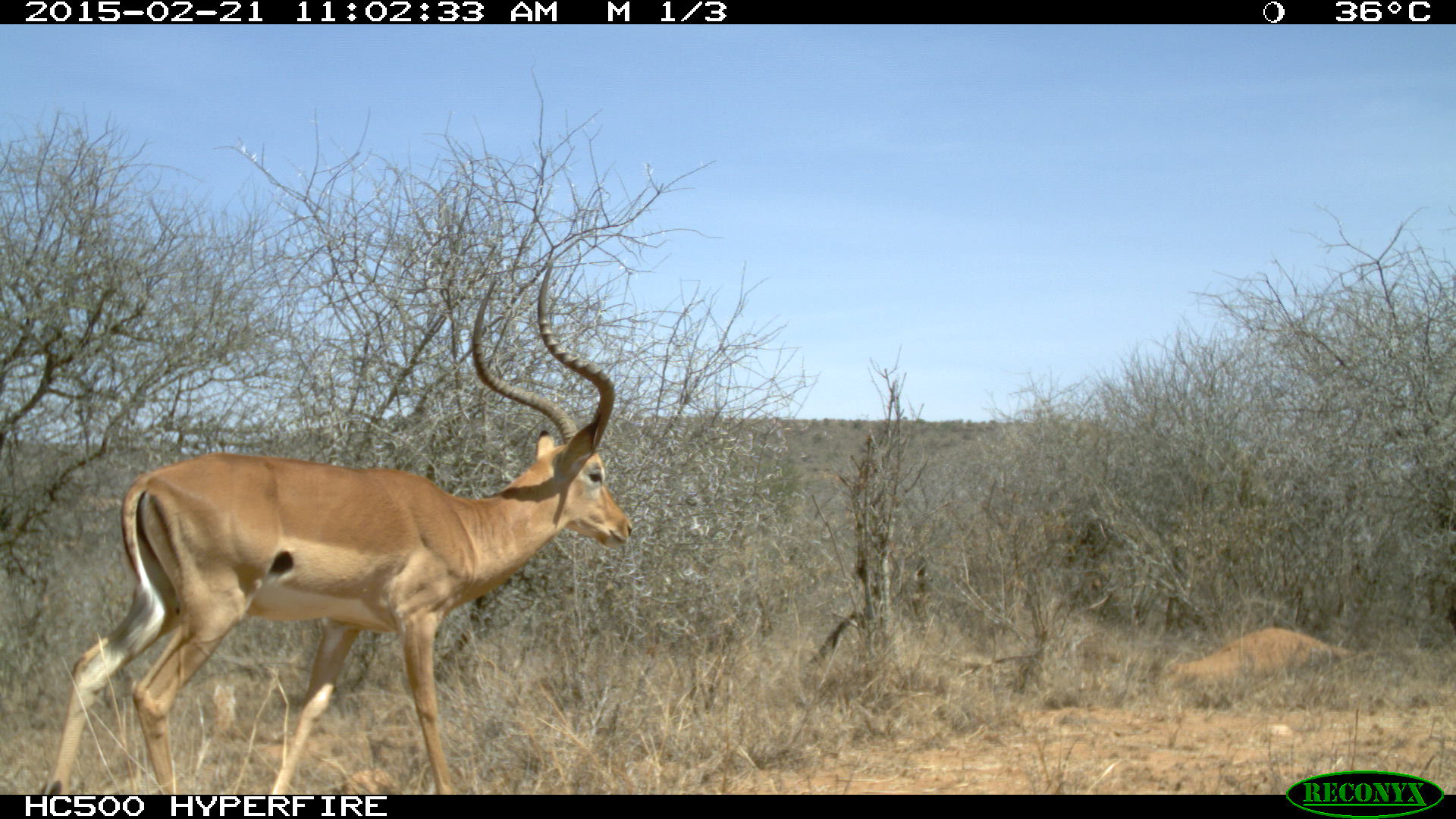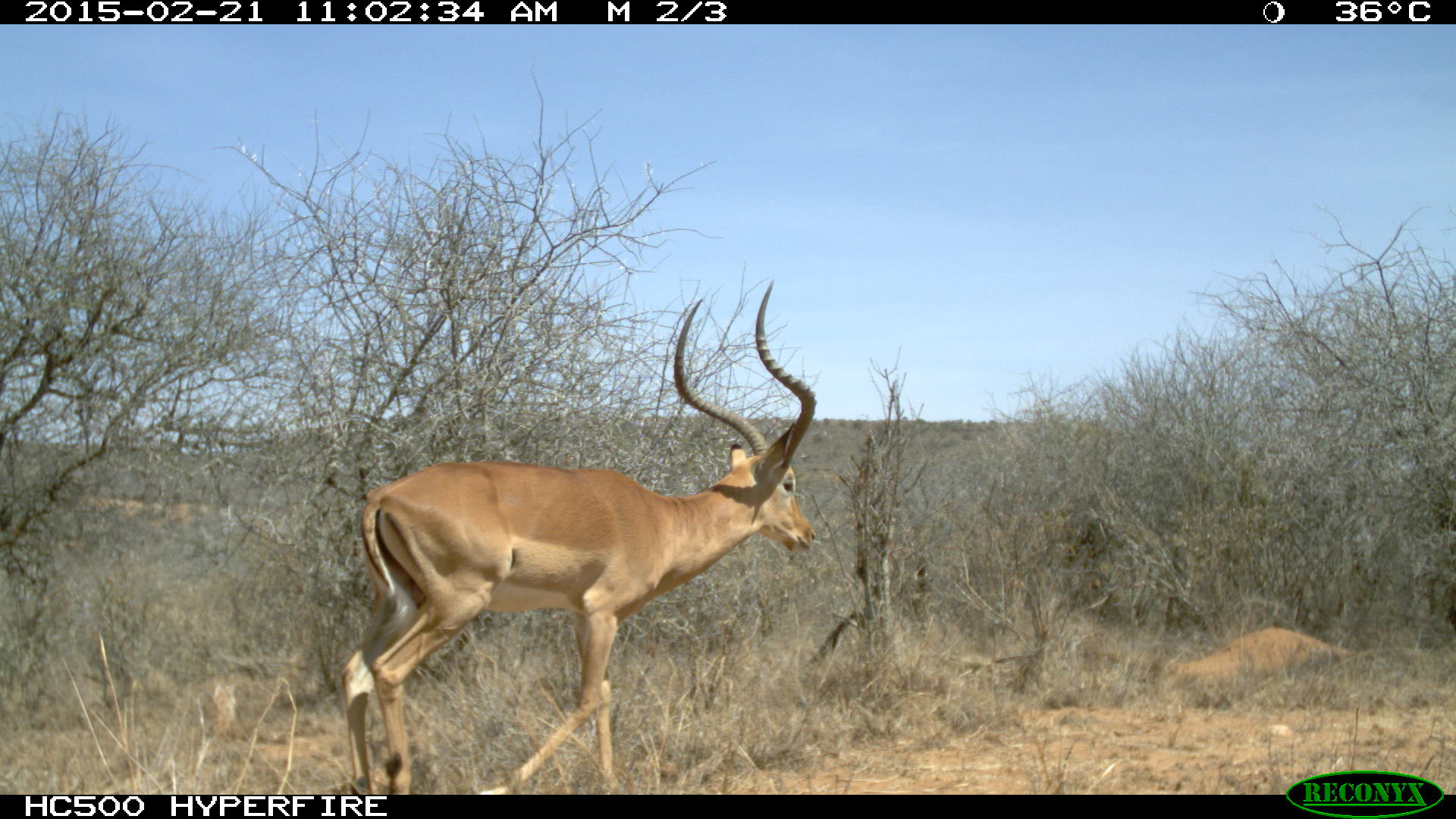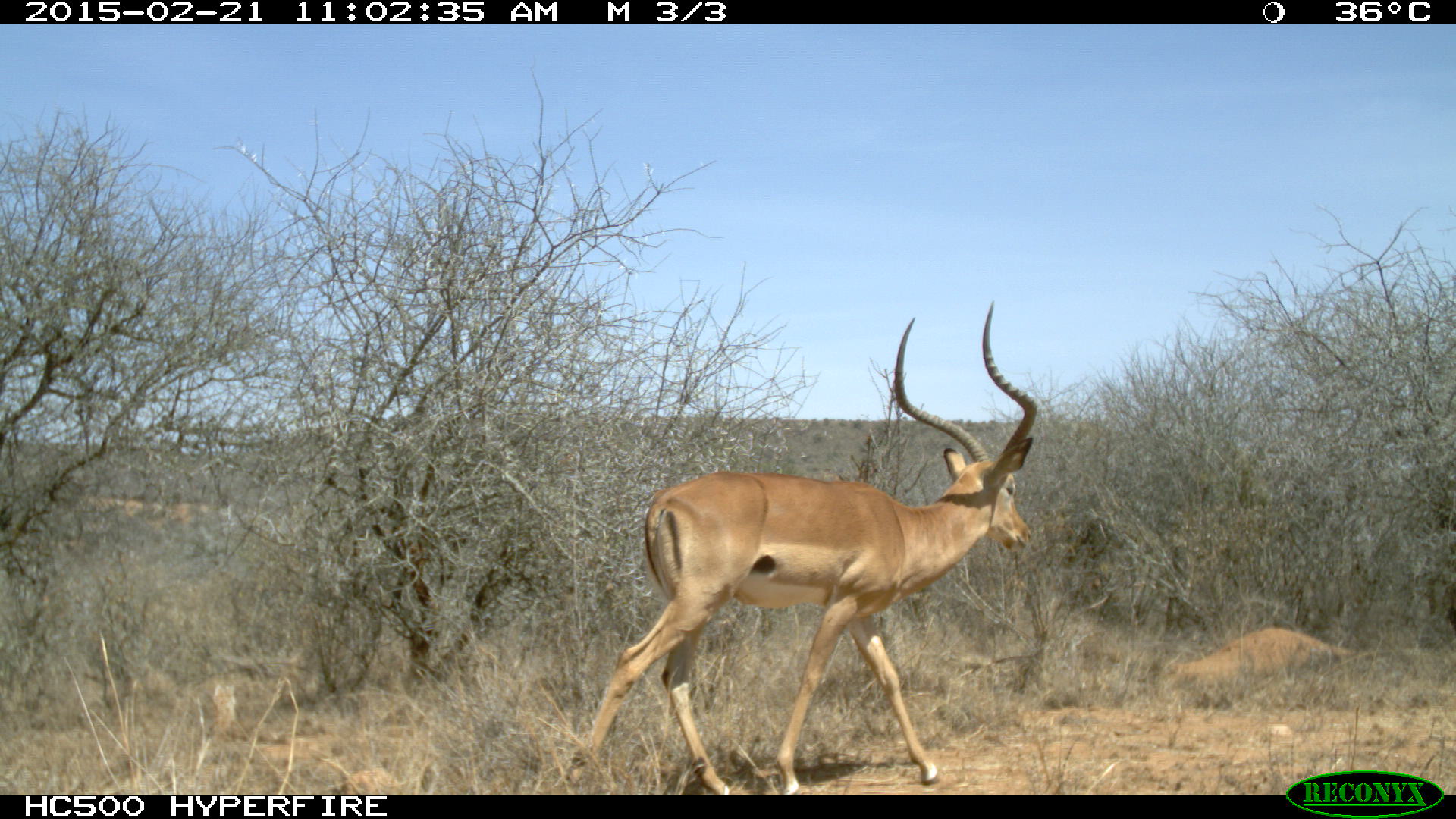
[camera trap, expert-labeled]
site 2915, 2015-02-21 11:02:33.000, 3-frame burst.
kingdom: Animalia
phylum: Chordata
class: Mammalia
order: Artiodactyla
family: Bovidae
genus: Aepyceros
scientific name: Aepyceros melampus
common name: impala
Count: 1.